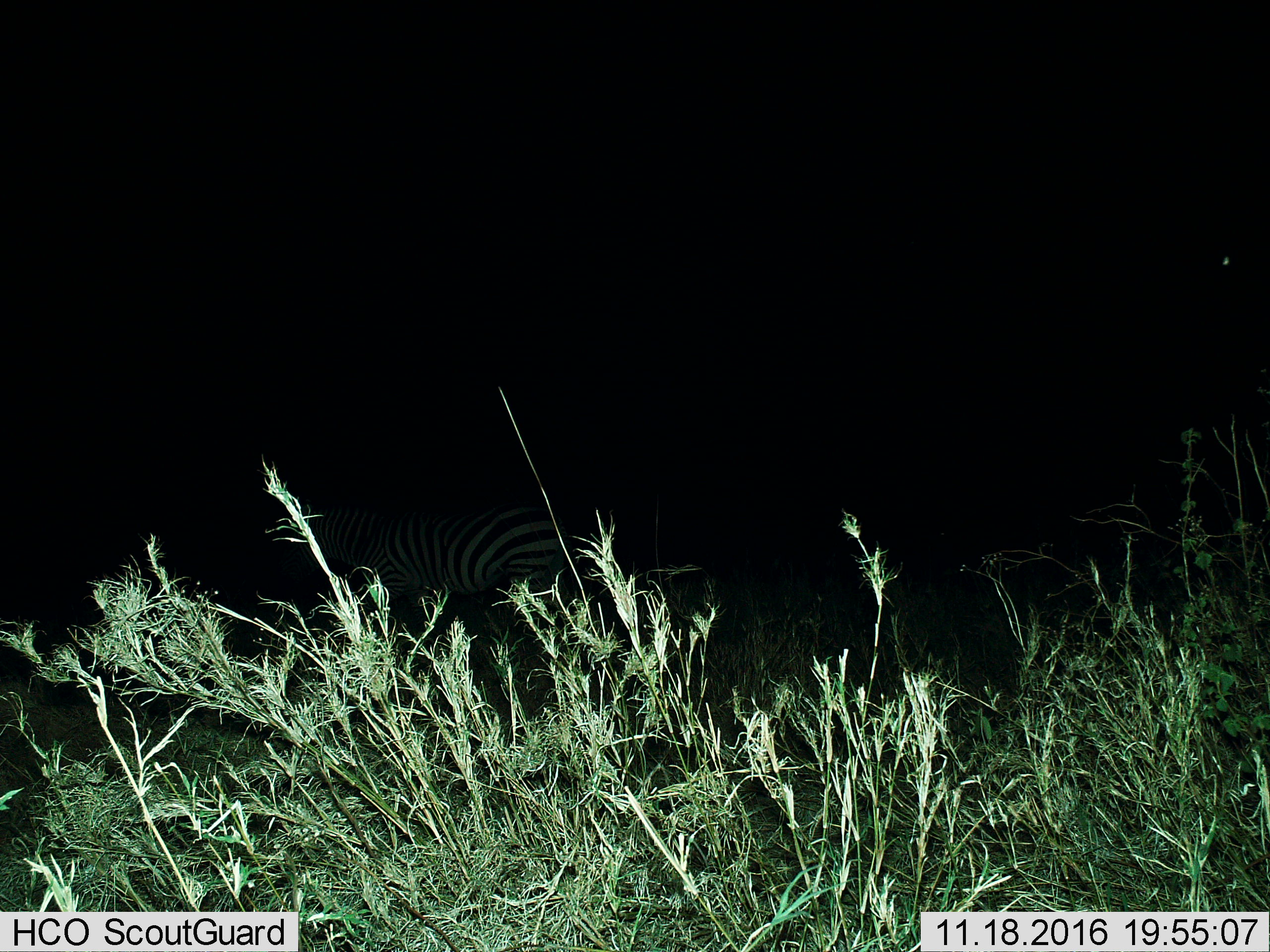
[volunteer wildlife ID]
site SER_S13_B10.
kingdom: Animalia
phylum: Chordata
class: Mammalia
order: Perissodactyla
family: Equidae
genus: Equus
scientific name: Equus quagga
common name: plains zebra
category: zebraplains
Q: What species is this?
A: Zebraplains (plains zebra) (Equus quagga).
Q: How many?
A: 1.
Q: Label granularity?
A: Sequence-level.